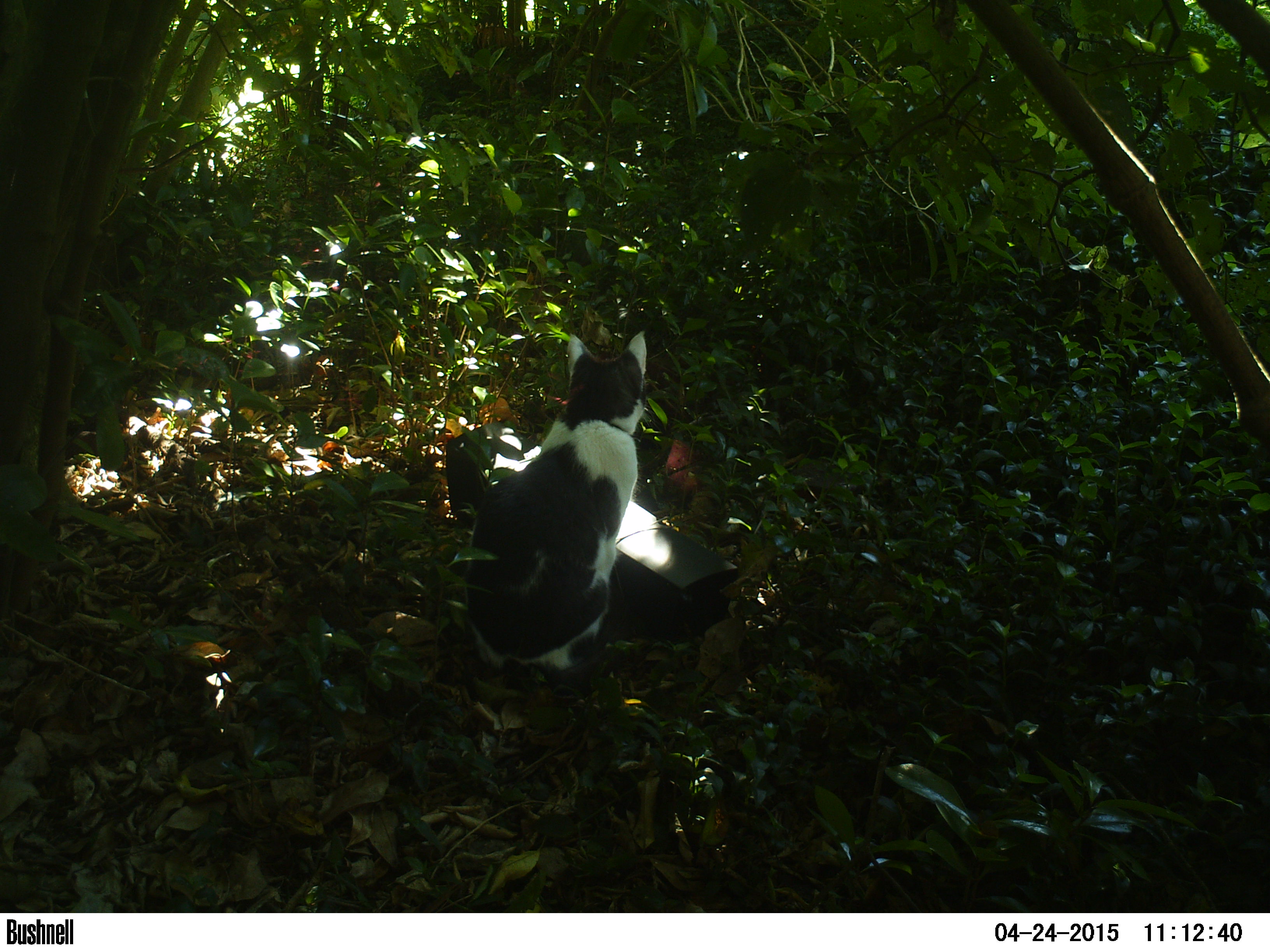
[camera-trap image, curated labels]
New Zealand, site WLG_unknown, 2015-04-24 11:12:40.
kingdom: Animalia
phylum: Chordata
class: Mammalia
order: Carnivora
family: Felidae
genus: Felis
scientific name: Felis catus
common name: domestic cat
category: cat